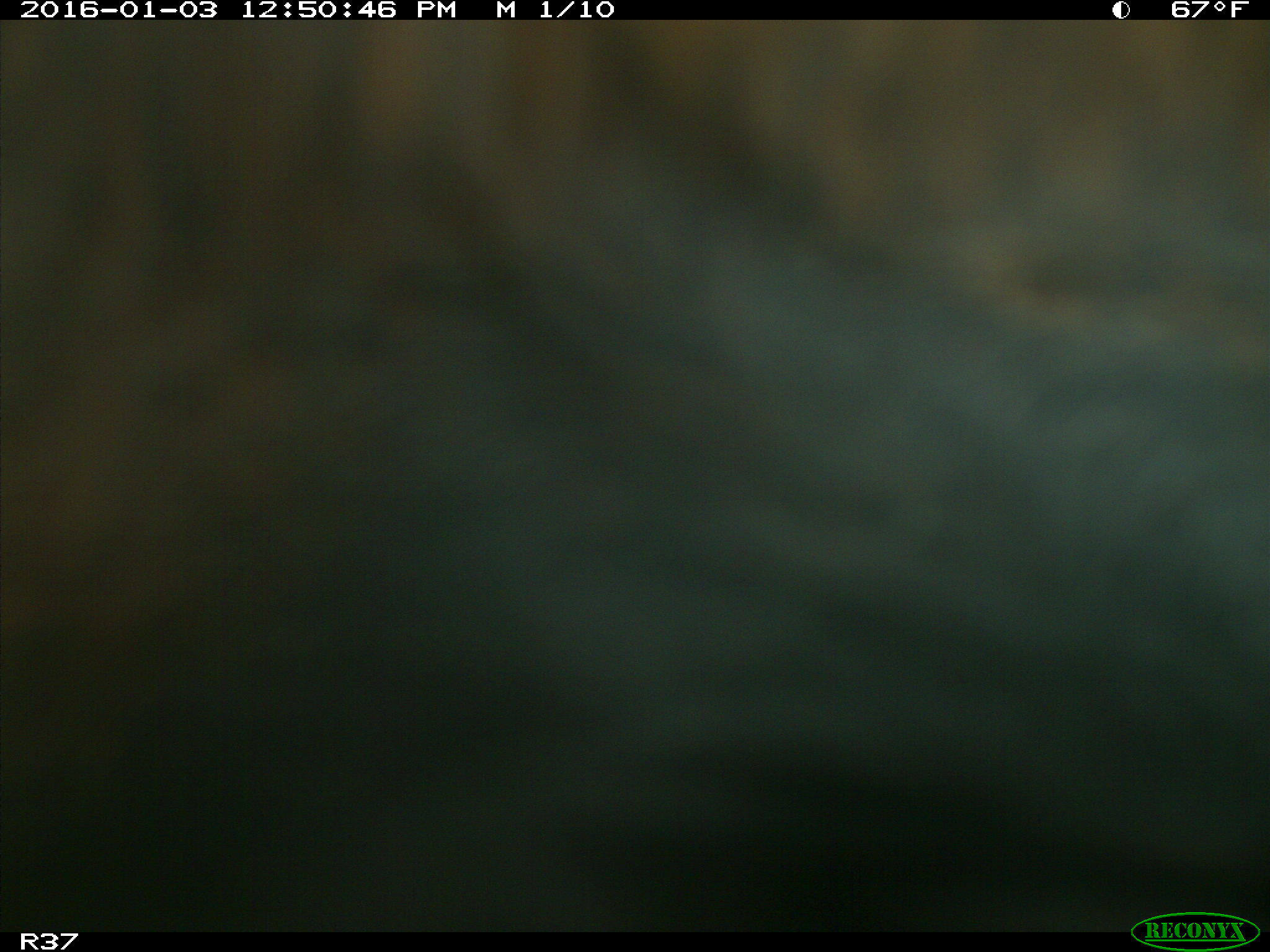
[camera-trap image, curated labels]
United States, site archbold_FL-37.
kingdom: Animalia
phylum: Chordata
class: Mammalia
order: Artiodactyla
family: Bovidae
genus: Bos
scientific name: Bos taurus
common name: domestic cow